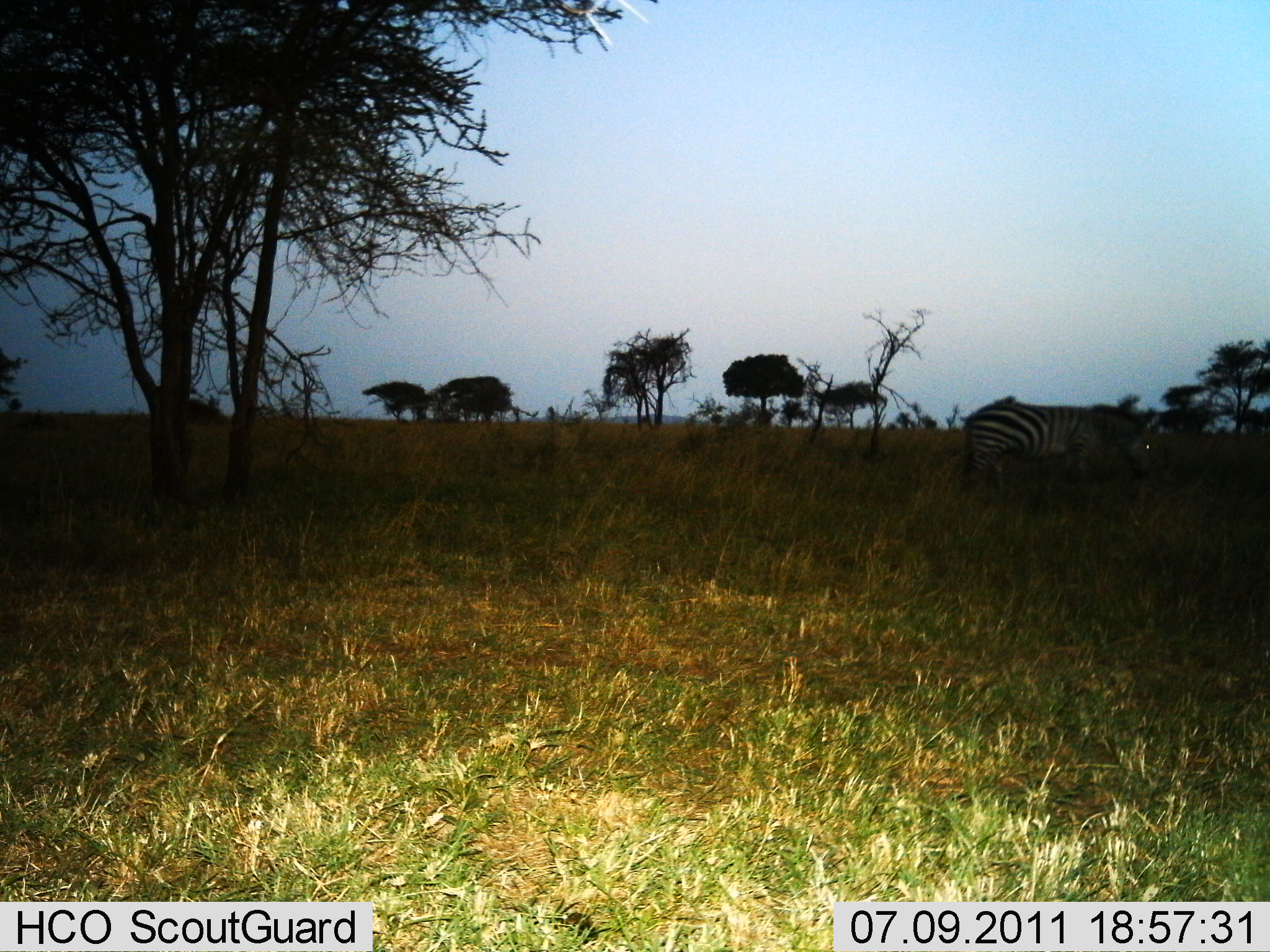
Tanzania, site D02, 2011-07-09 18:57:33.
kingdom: Animalia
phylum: Chordata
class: Mammalia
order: Perissodactyla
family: Equidae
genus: Equus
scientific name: Equus quagga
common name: plains zebra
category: zebra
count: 1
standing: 54%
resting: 8%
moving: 23%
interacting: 0%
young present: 0%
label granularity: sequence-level